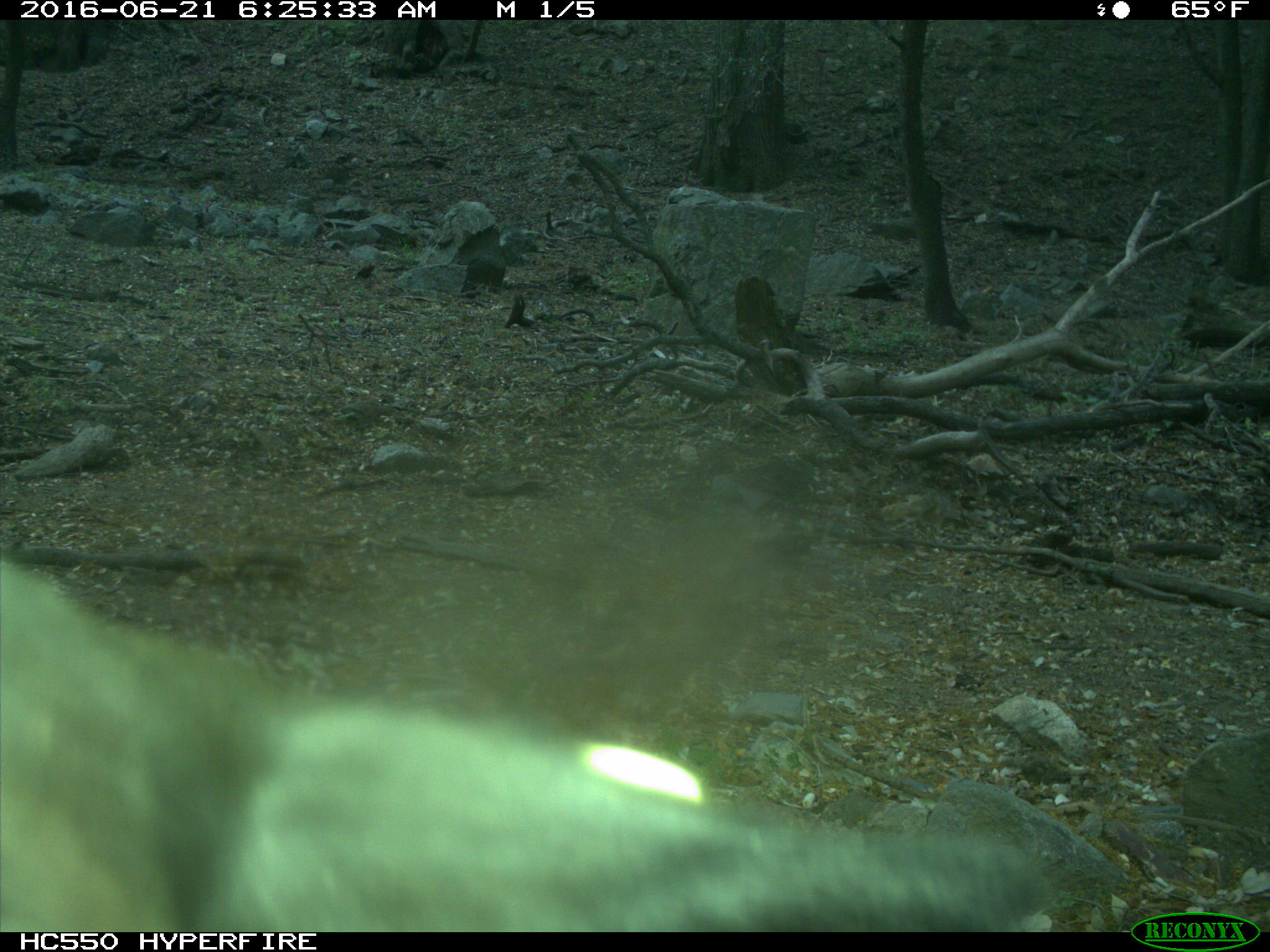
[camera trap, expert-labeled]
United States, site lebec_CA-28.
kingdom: Animalia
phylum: Chordata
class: Mammalia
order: Artiodactyla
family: Bovidae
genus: Bos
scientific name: Bos taurus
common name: domestic cow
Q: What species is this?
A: Bos taurus (domestic cow).